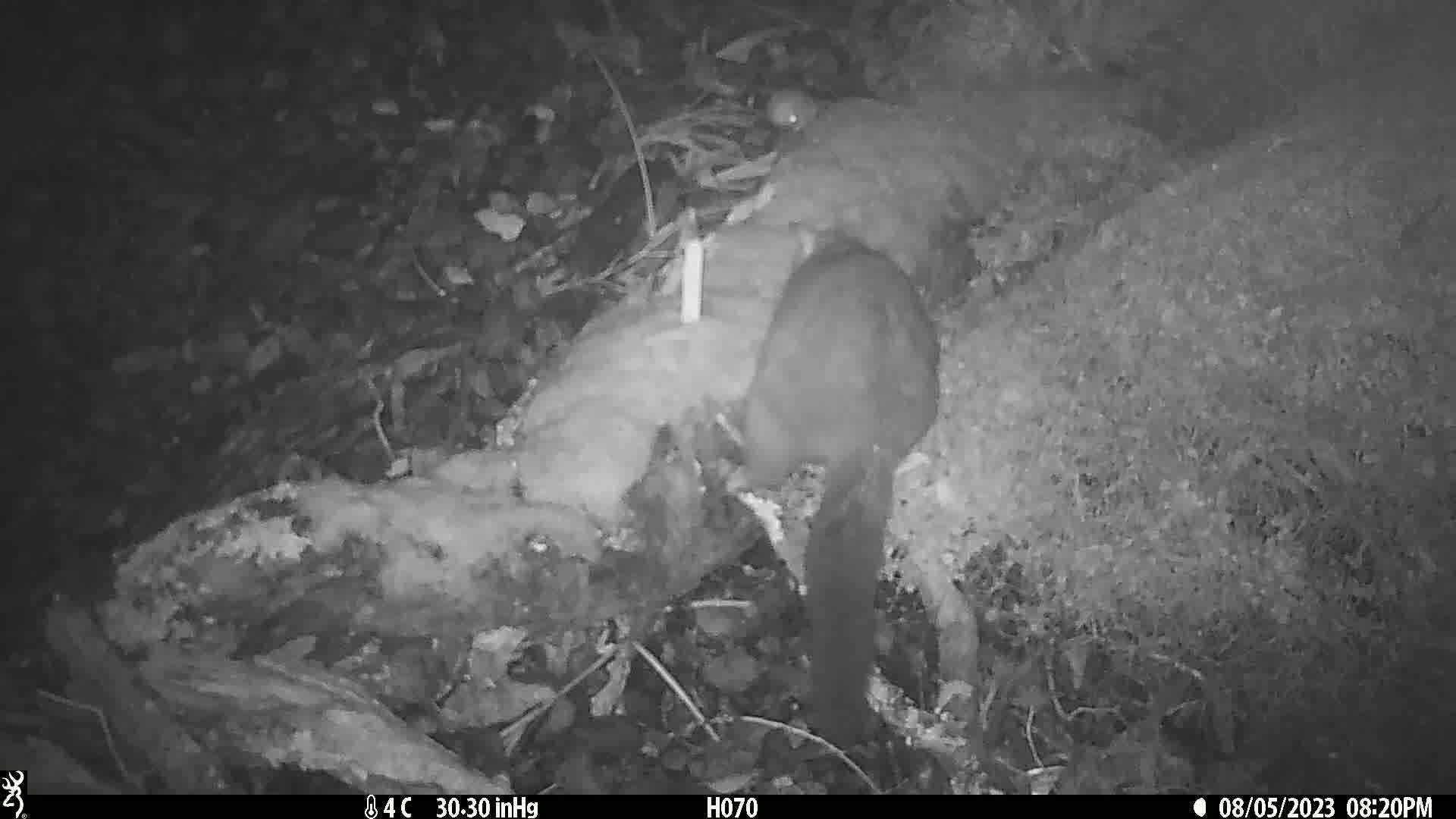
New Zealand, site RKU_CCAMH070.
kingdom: Animalia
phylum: Chordata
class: Mammalia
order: Diprotodontia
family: Phalangeridae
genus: Trichosurus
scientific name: Trichosurus vulpecula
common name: common brushtail possum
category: possum